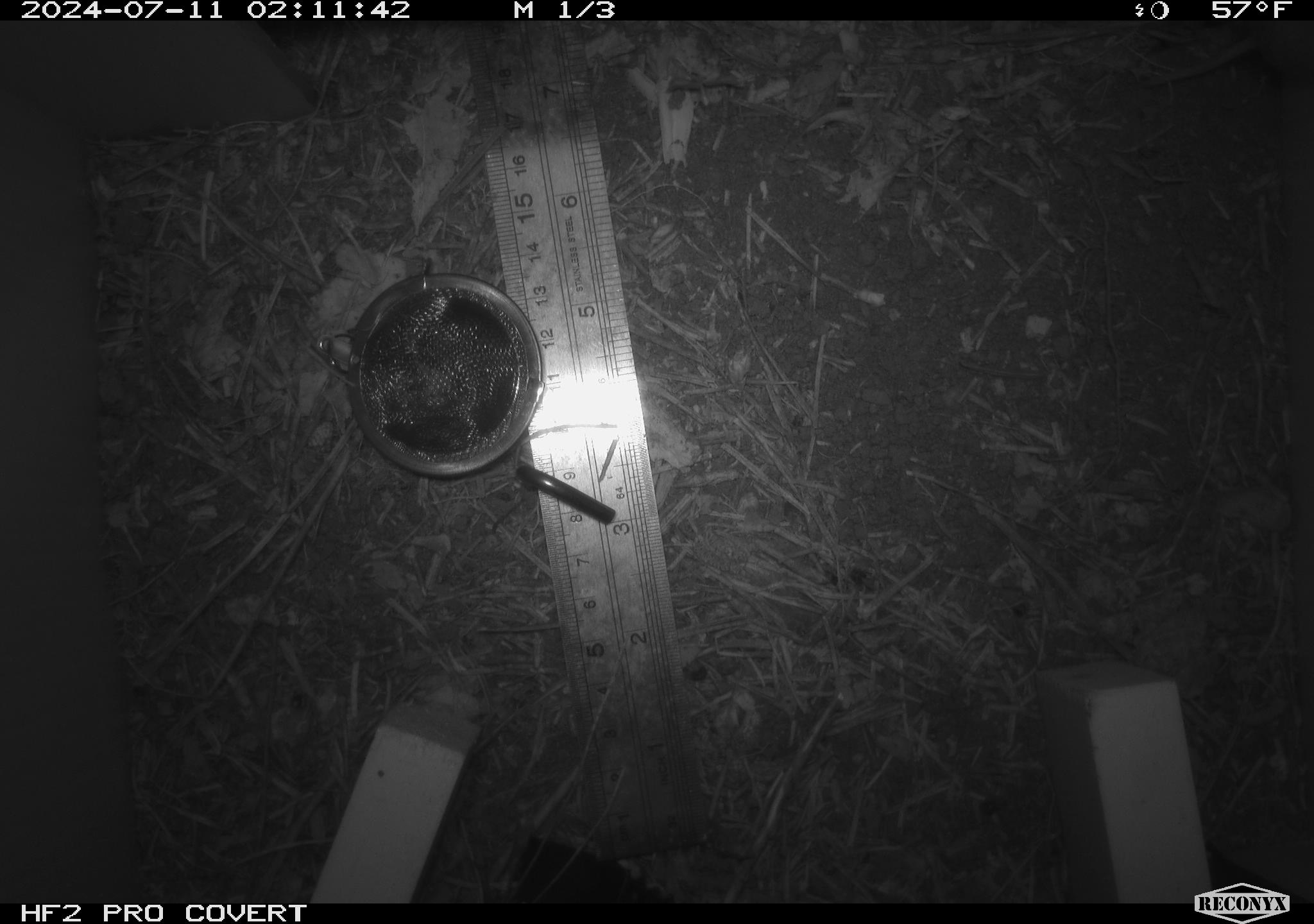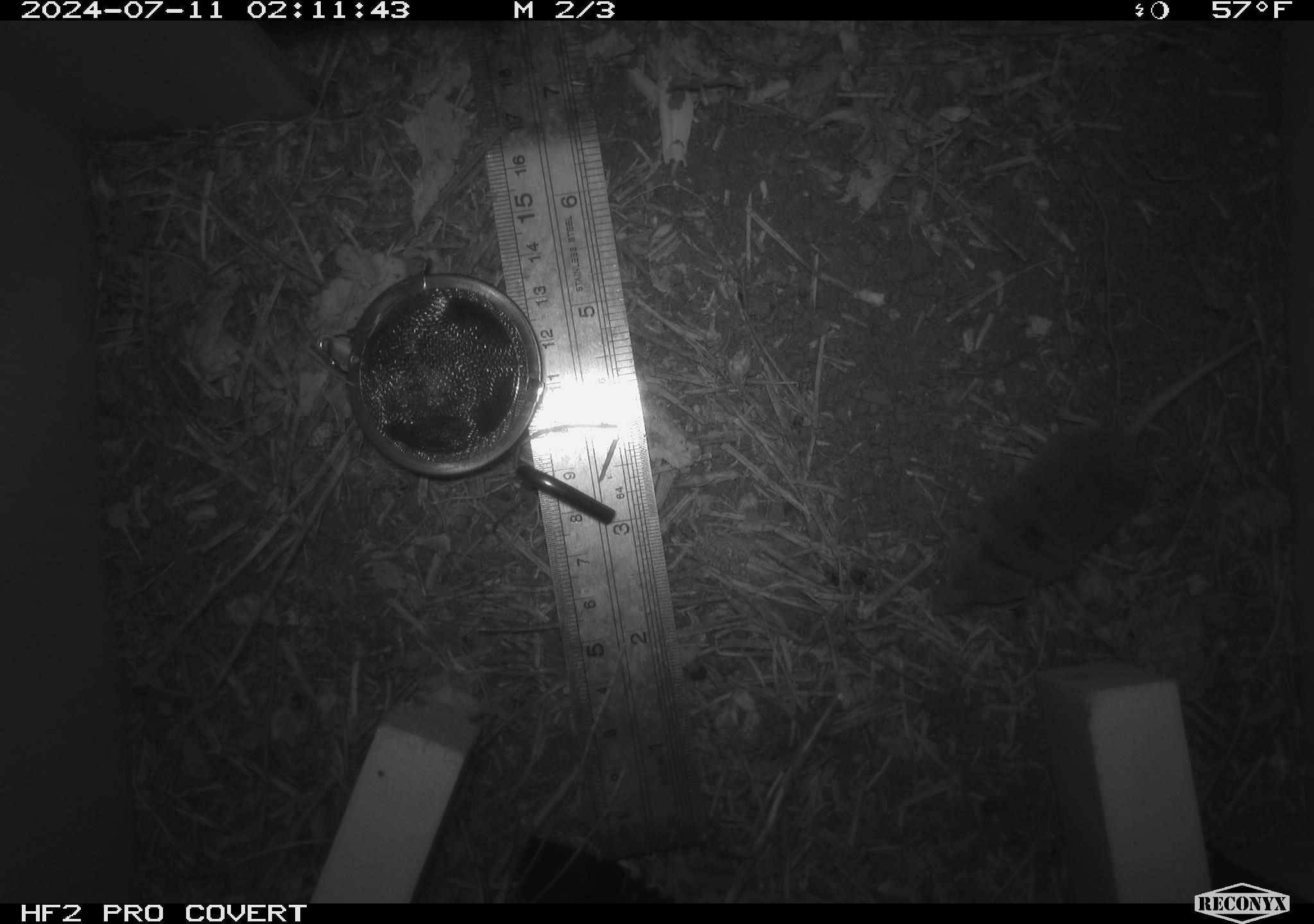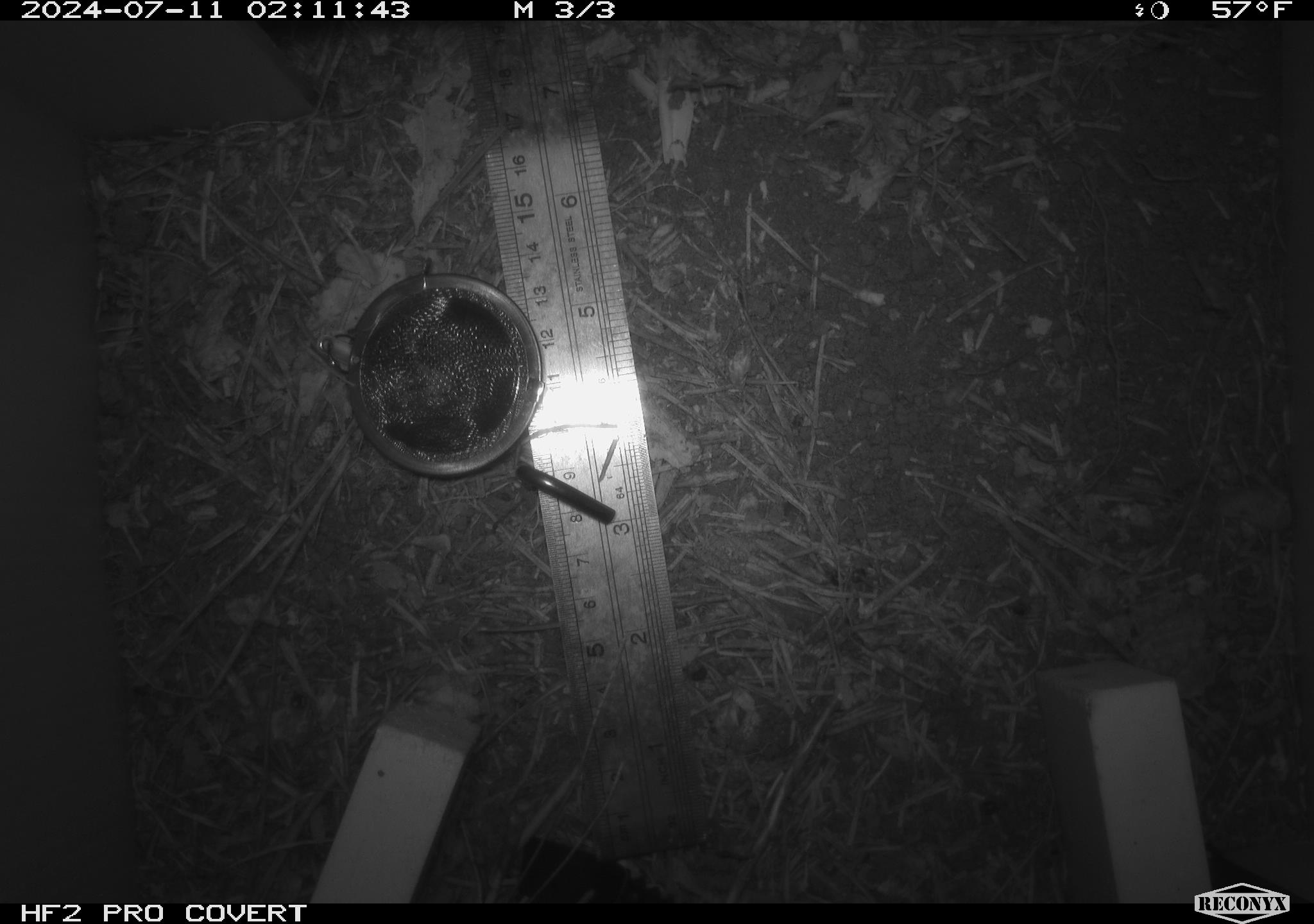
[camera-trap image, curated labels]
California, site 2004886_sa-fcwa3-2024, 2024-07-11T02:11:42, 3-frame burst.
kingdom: Animalia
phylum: Chordata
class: Mammalia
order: Eulipotyphla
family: Soricidae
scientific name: Soricidae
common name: shrews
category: soricidae family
Soricidae family (shrews) (Soricidae).